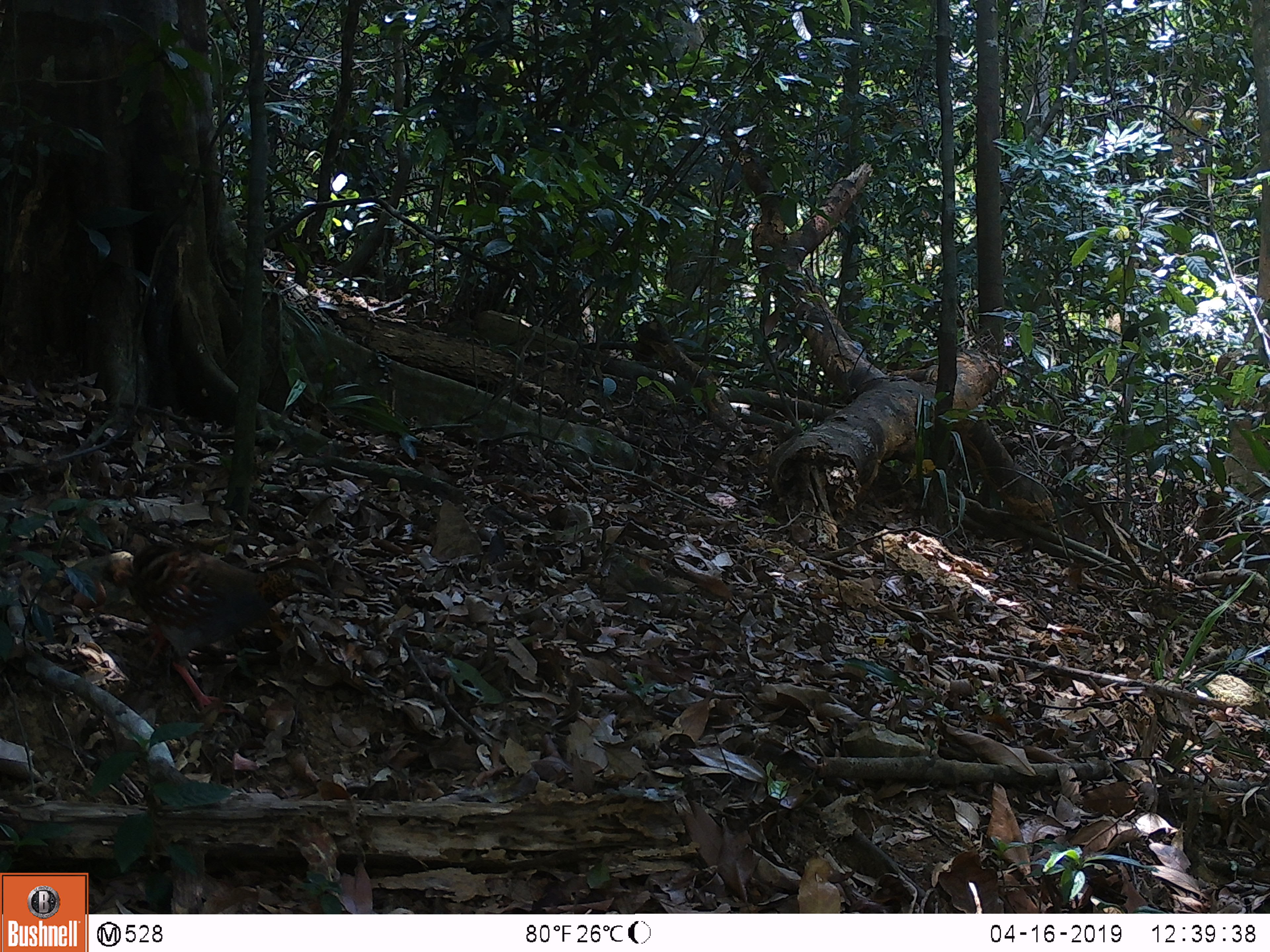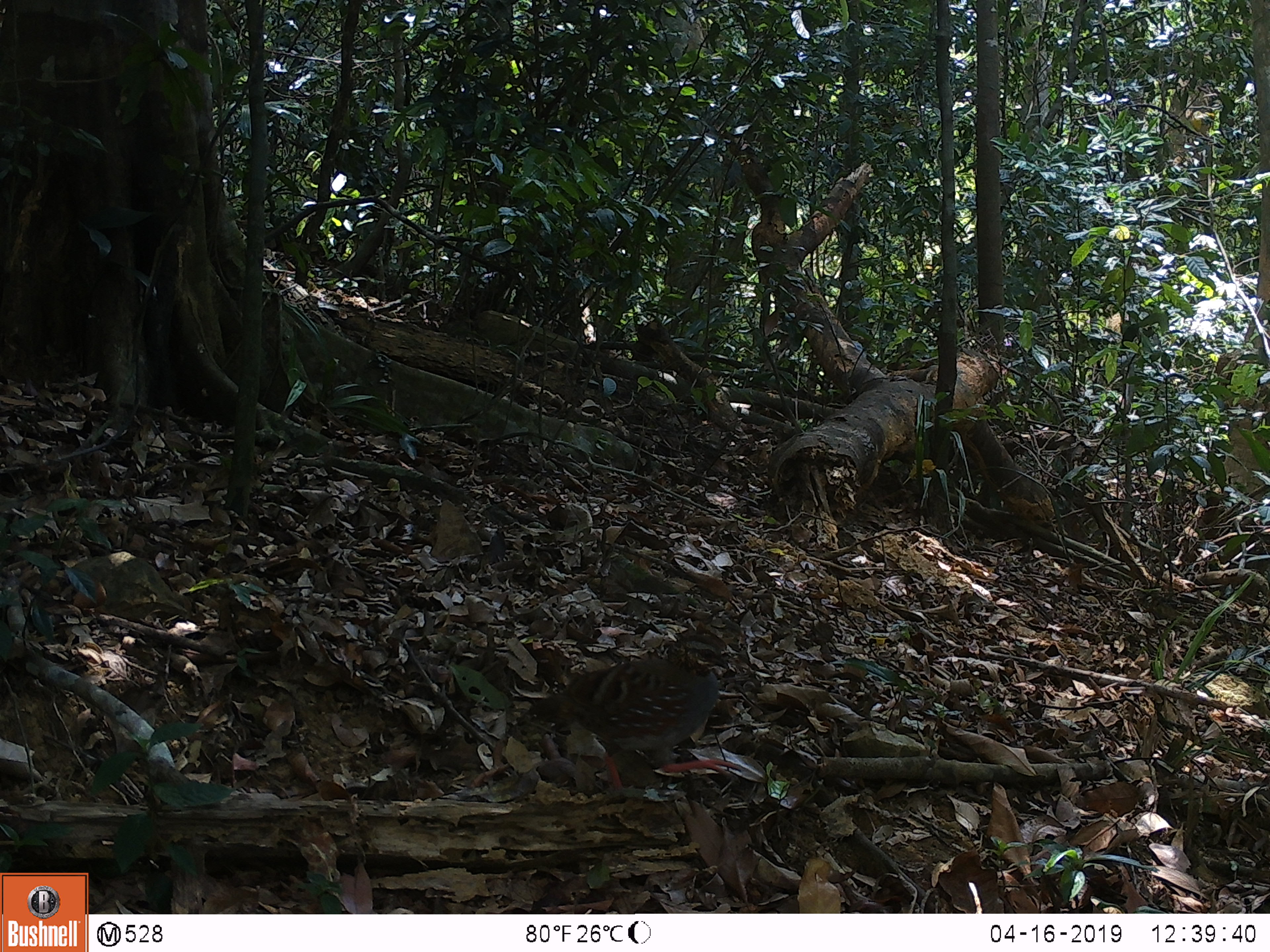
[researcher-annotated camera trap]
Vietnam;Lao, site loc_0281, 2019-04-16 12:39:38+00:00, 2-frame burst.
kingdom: Animalia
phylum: Chordata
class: Aves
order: Galliformes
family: Phasianidae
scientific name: Phasianidae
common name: partridge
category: unidentified partridge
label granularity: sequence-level